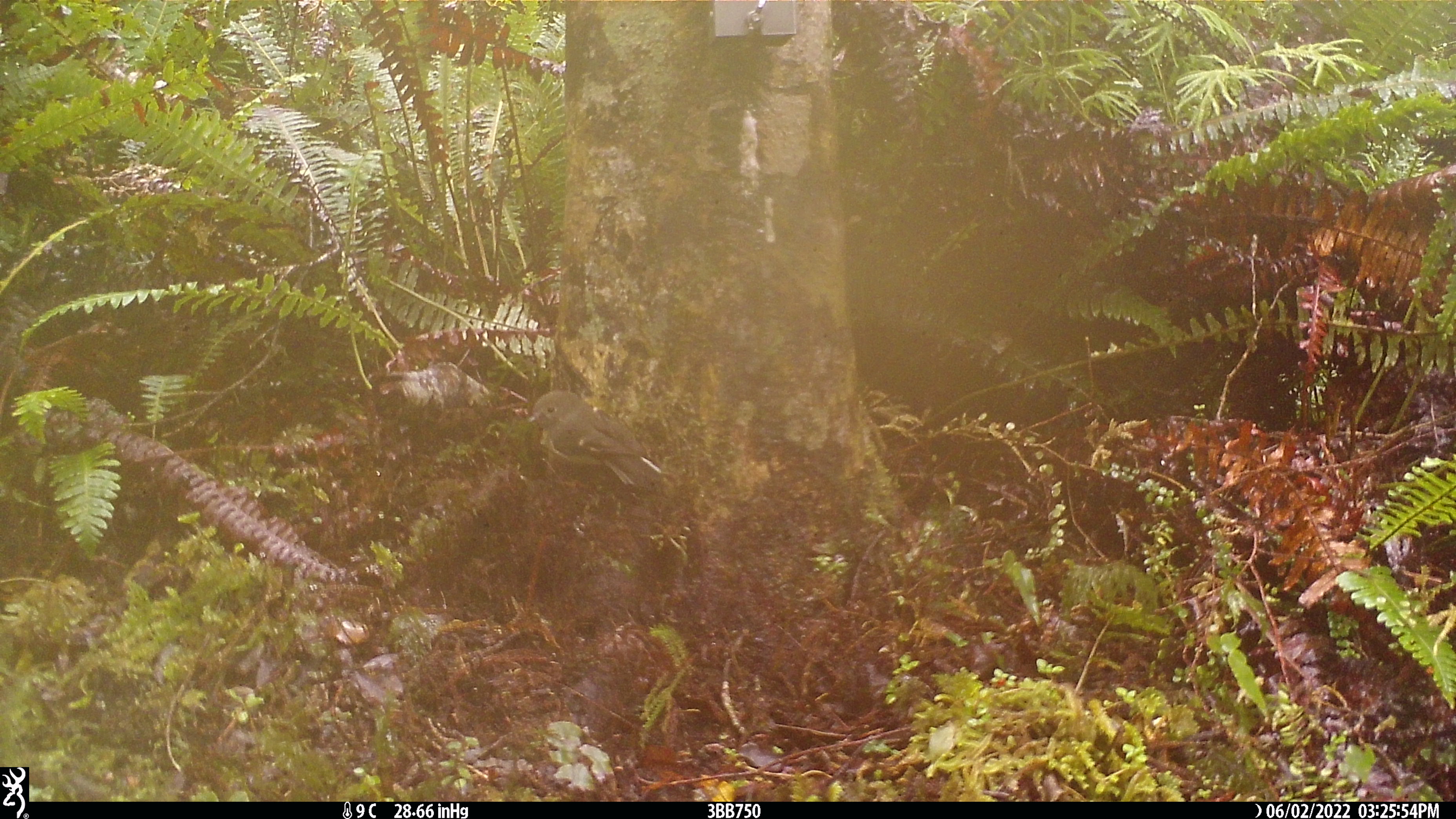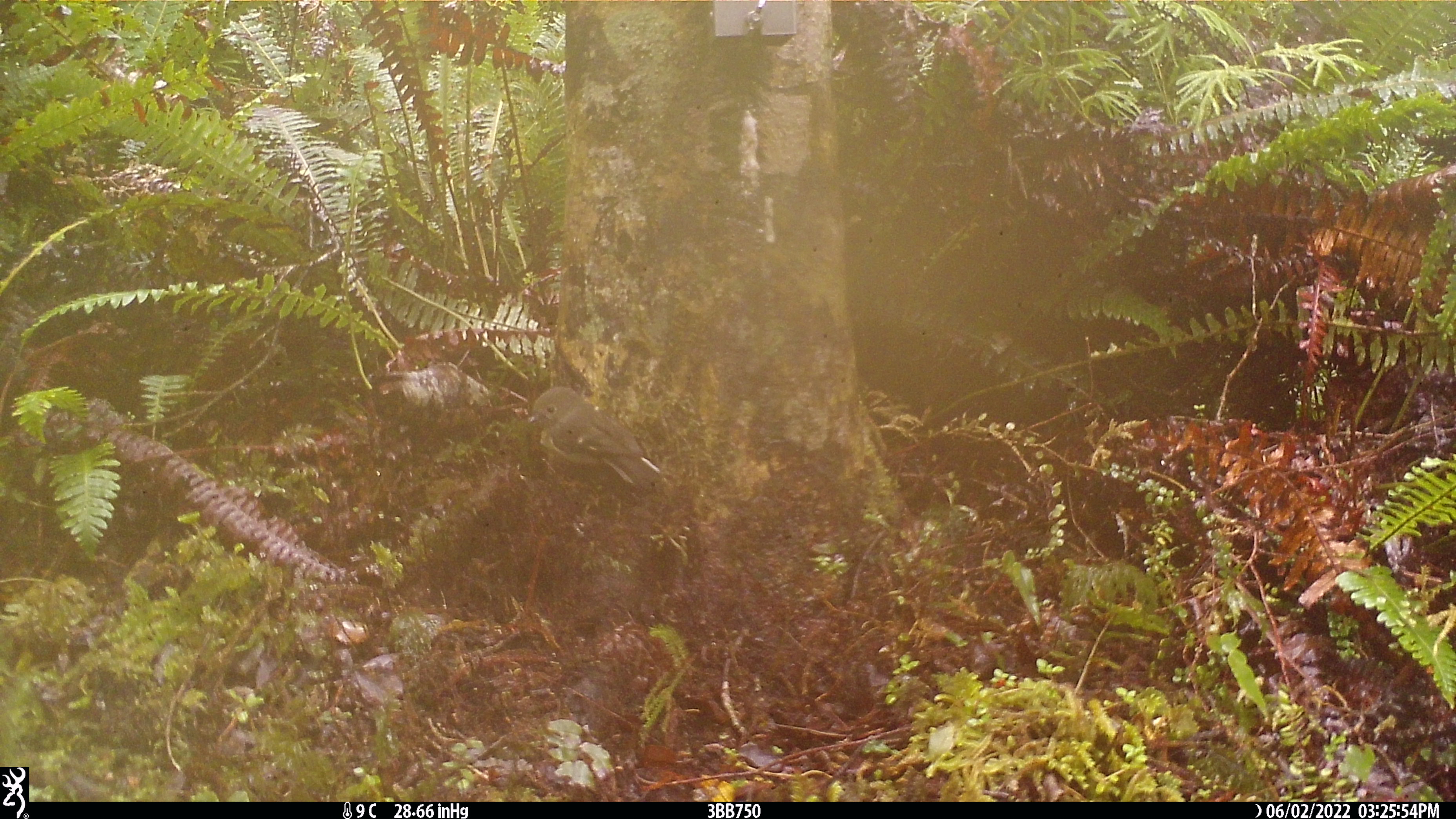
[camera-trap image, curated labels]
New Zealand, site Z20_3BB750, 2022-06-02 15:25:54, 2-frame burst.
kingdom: Animalia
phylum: Chordata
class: Aves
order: Passeriformes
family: Petroicidae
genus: Petroica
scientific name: Petroica macrocephala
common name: tomtit